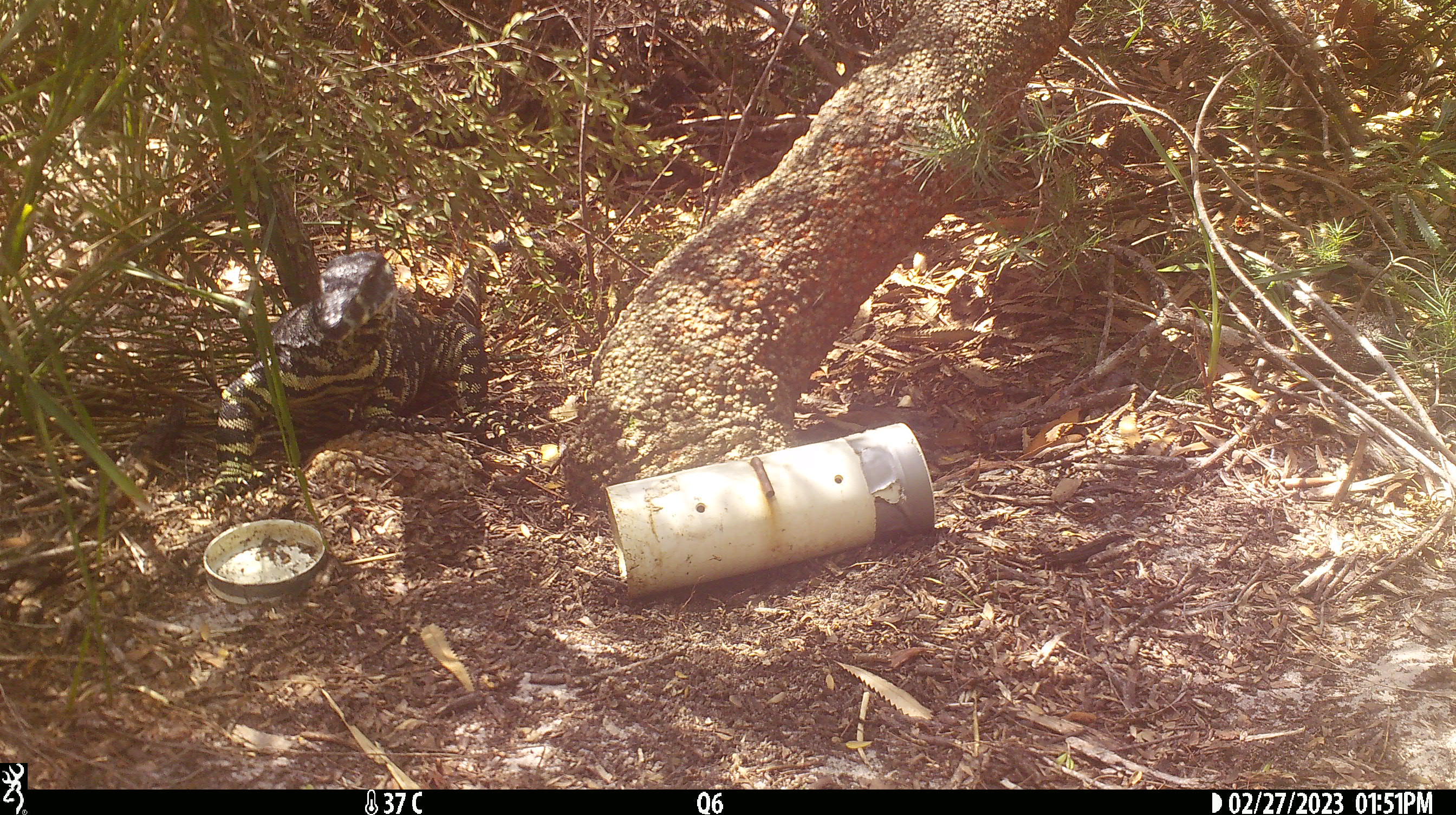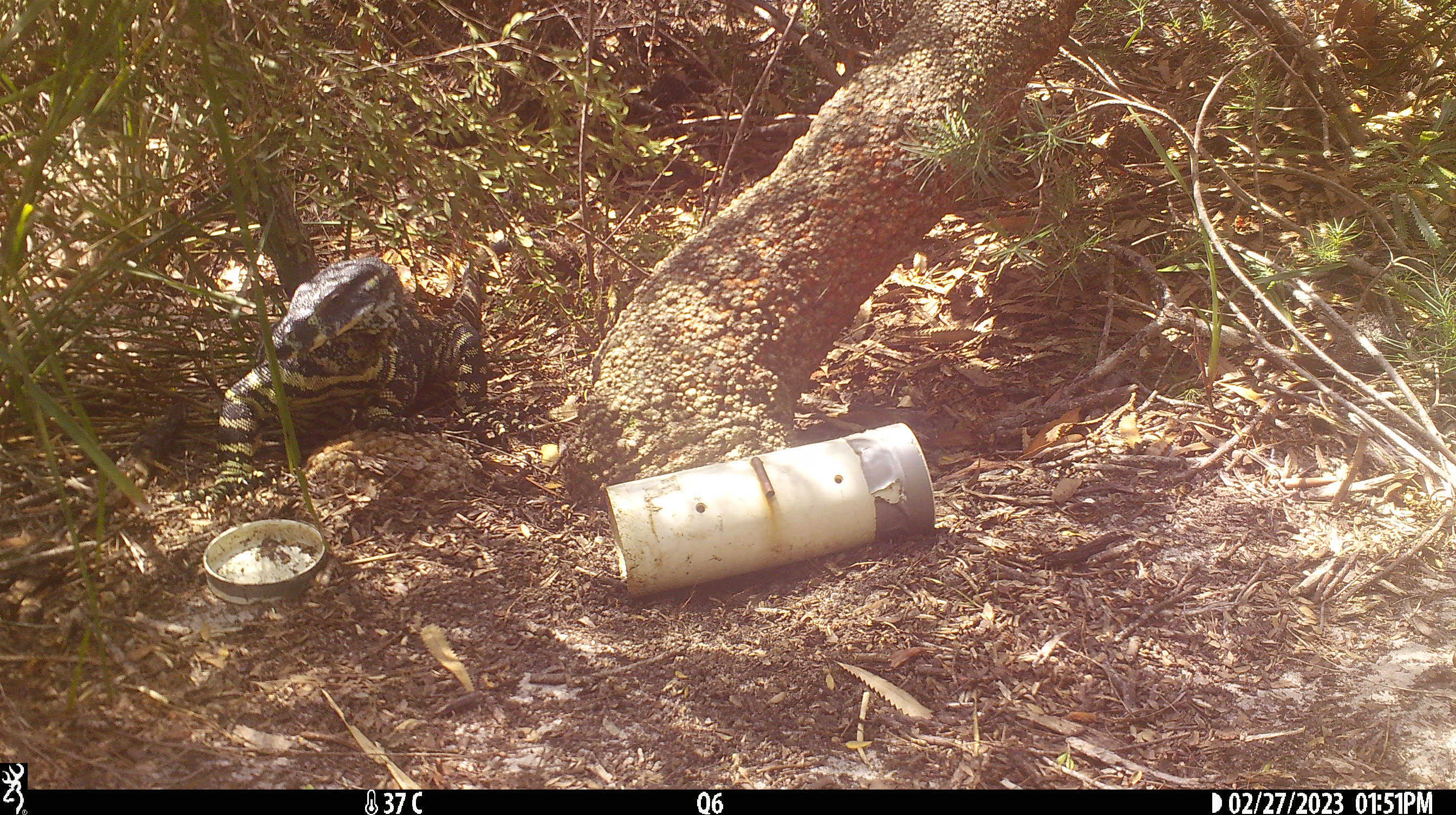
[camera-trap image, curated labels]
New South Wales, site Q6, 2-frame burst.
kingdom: Animalia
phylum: Chordata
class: Reptilia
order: Squamata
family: Varanidae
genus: Varanus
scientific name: Varanus varius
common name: lace monitor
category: goanna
Goanna (lace monitor) (Varanus varius).